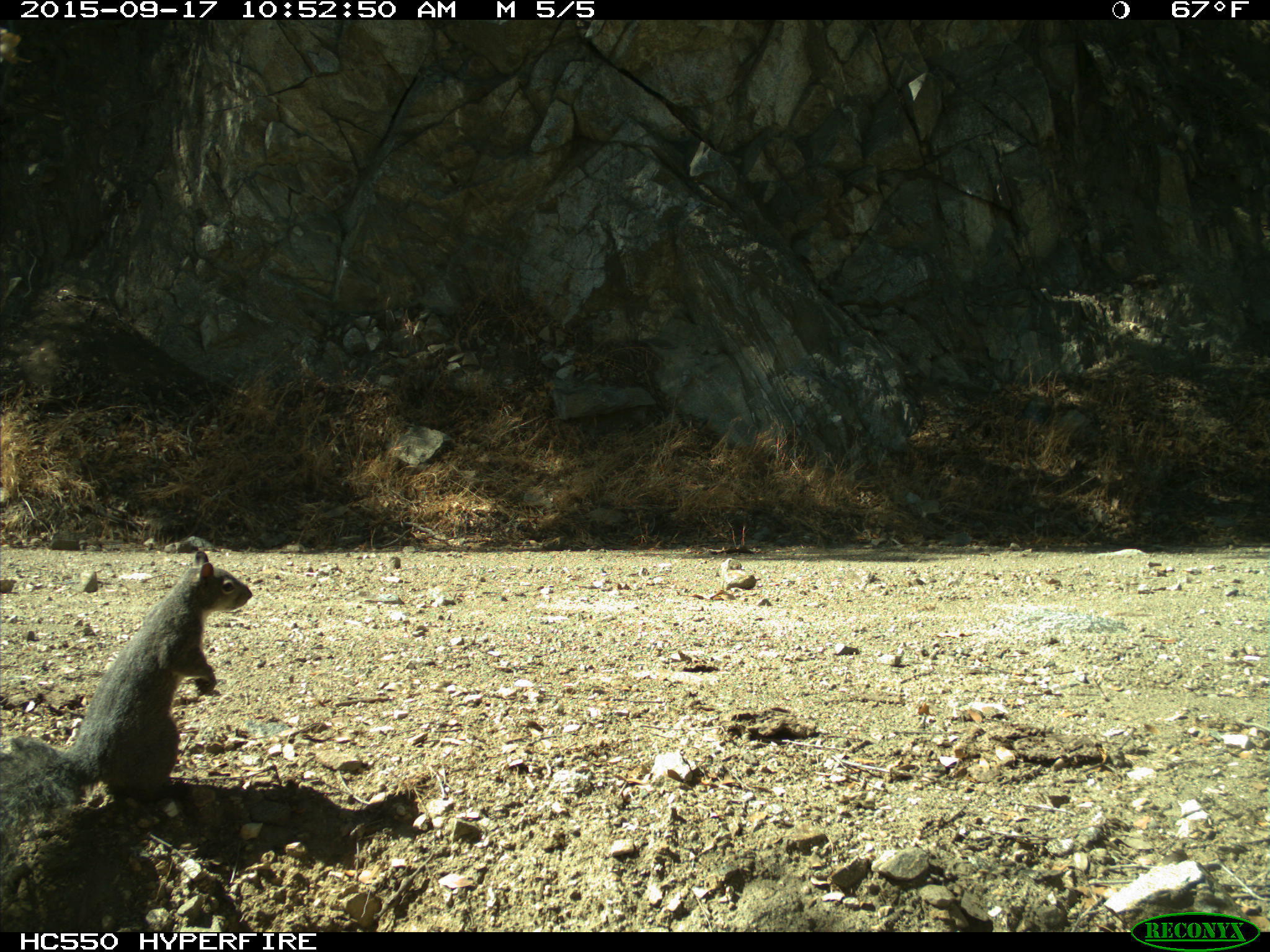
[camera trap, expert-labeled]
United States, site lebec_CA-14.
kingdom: Animalia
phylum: Chordata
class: Mammalia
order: Rodentia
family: Sciuridae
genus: Sciurus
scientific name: Sciurus carolinensis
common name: eastern gray squirrel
Sciurus carolinensis (eastern gray squirrel).